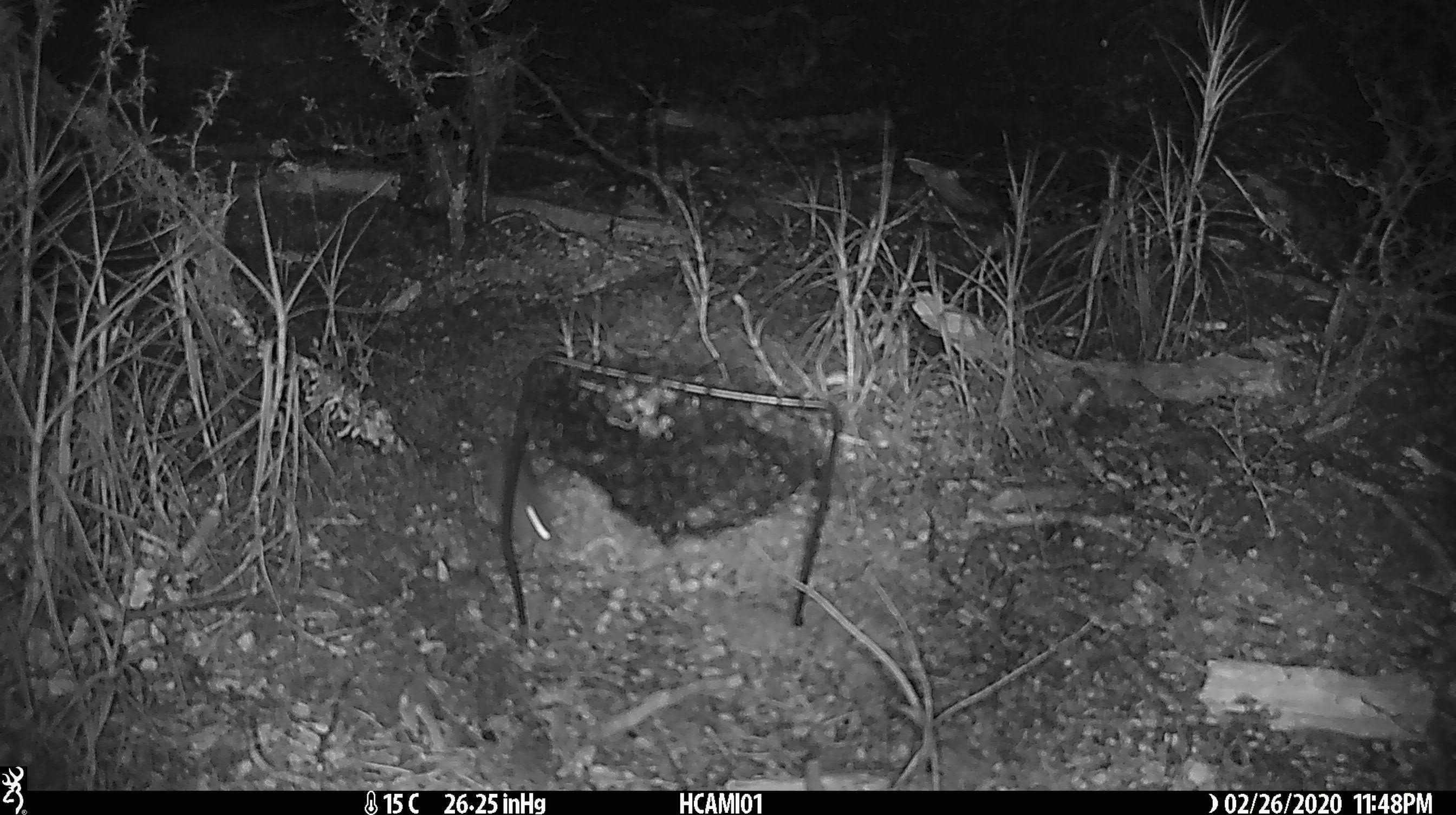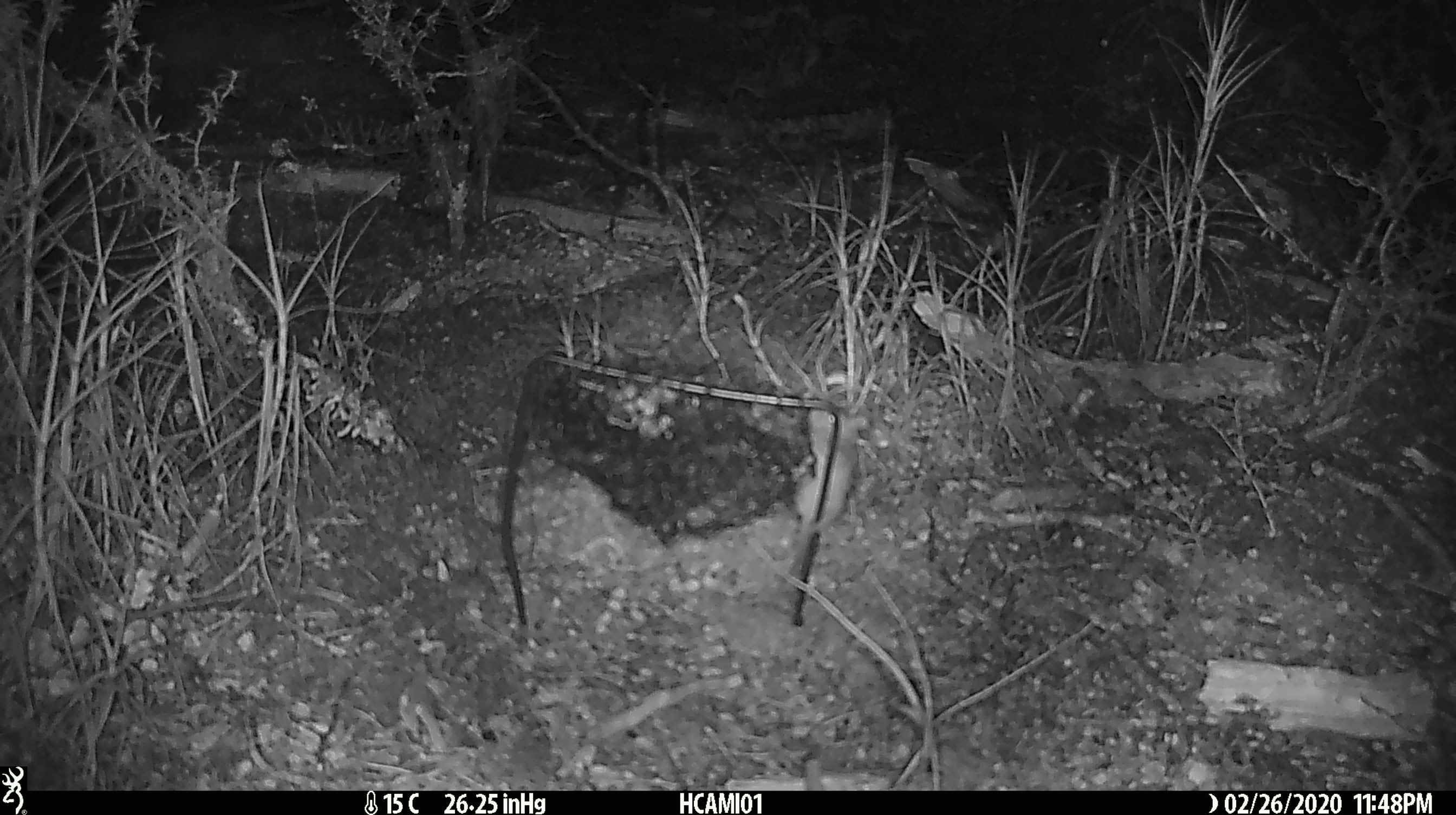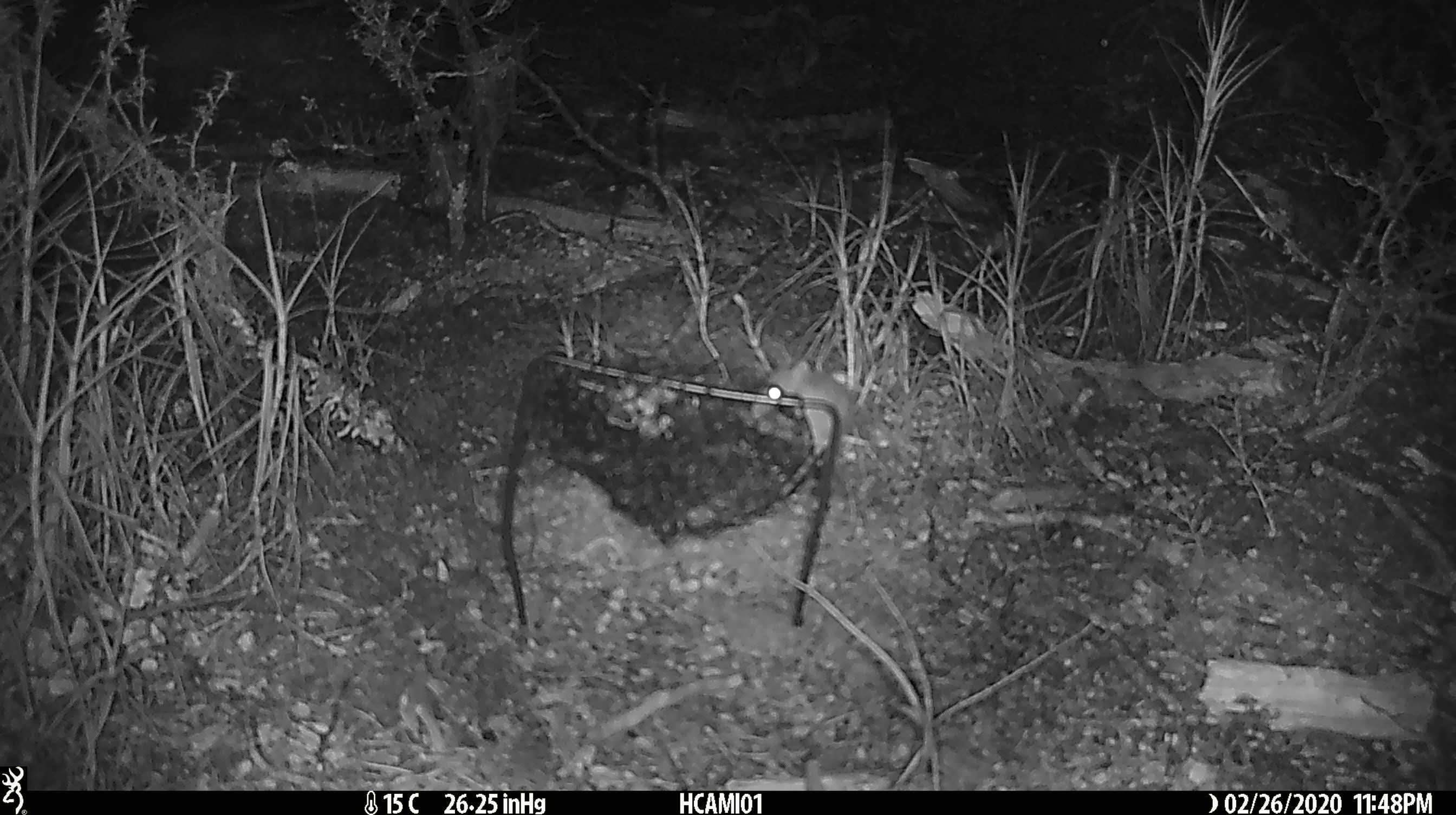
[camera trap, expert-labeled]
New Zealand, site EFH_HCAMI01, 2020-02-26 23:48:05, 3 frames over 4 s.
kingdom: Animalia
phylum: Chordata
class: Mammalia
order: Rodentia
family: Muridae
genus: Mus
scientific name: Mus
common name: mouse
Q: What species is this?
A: Mouse (Mus).